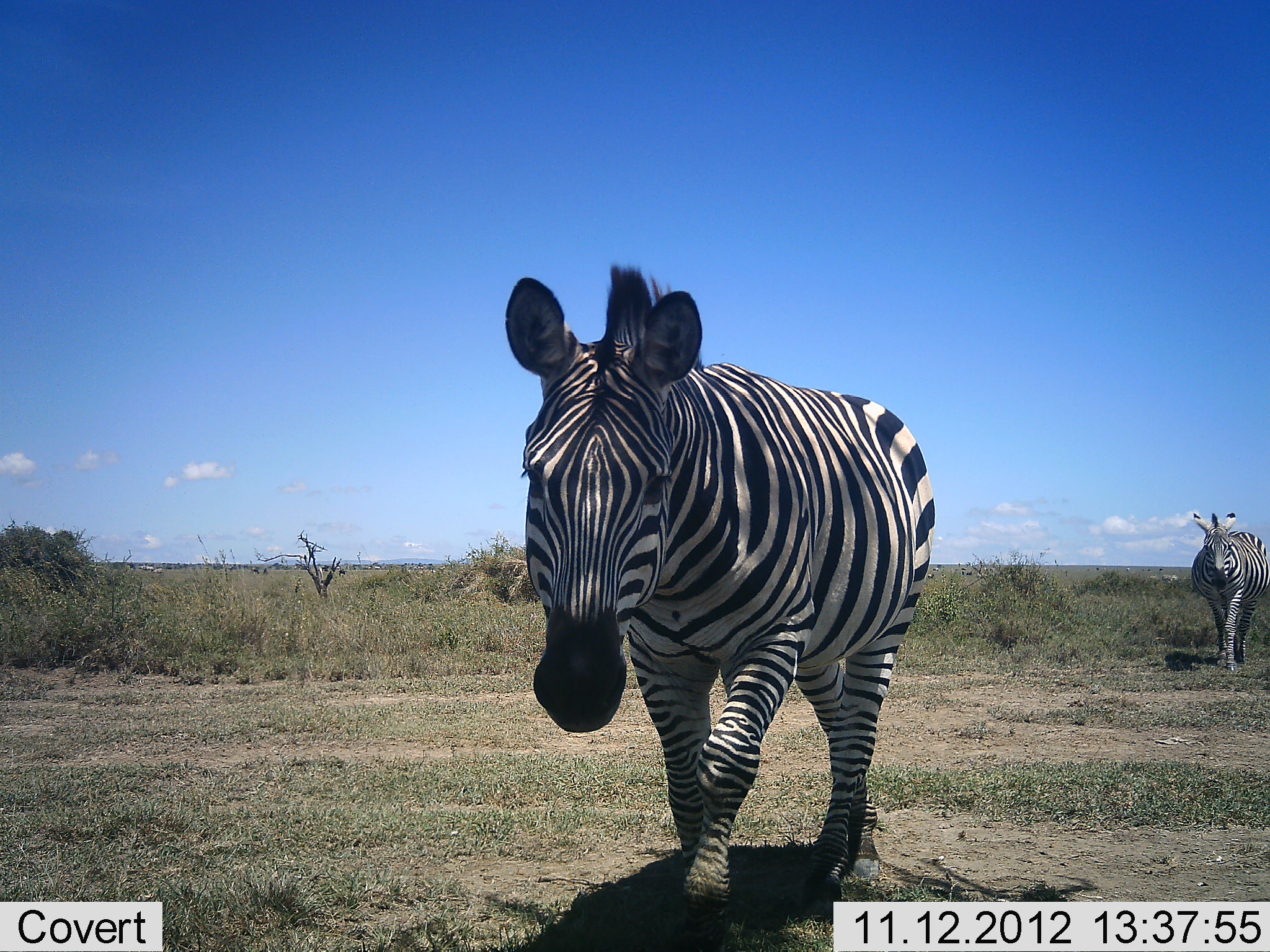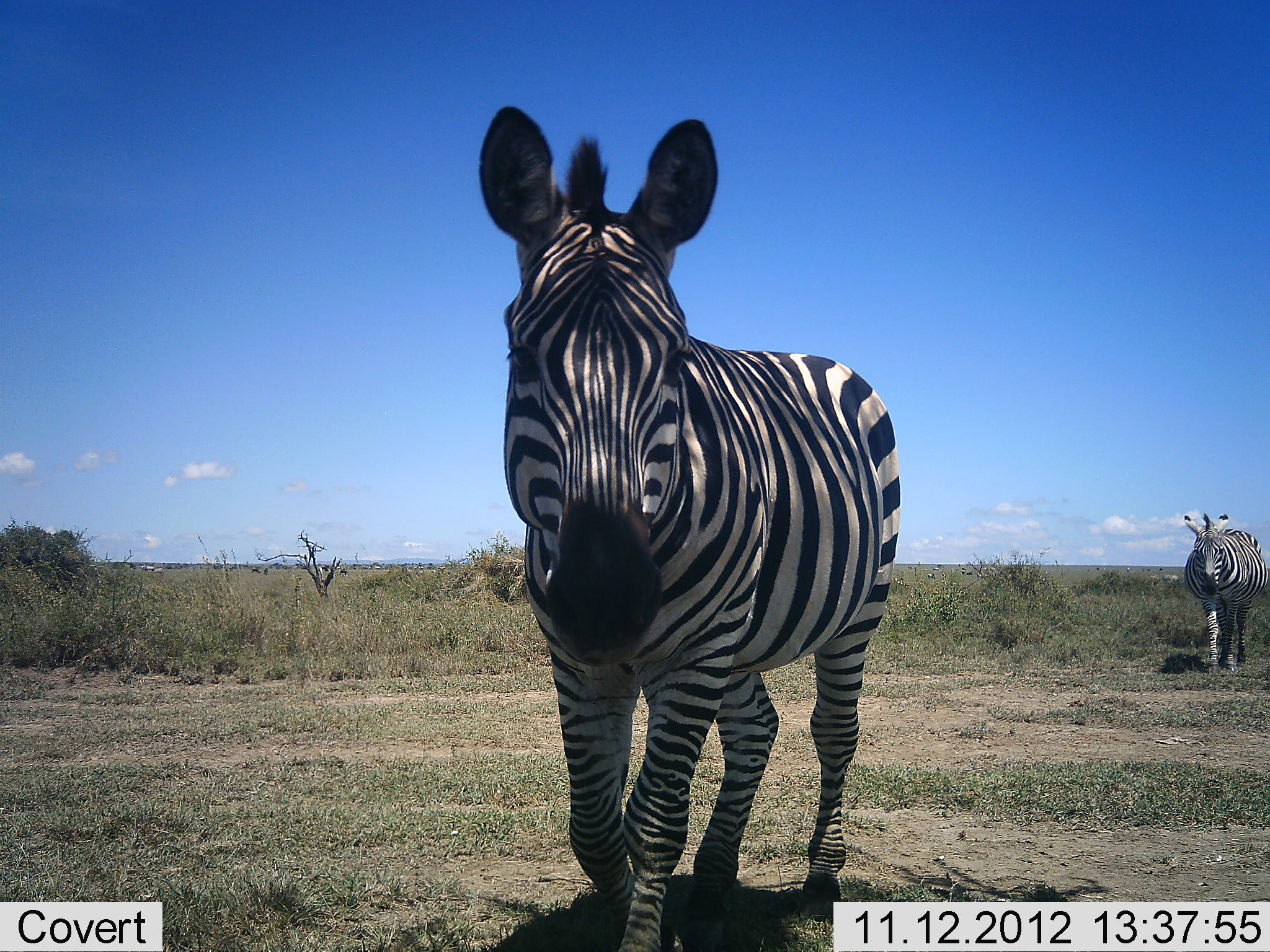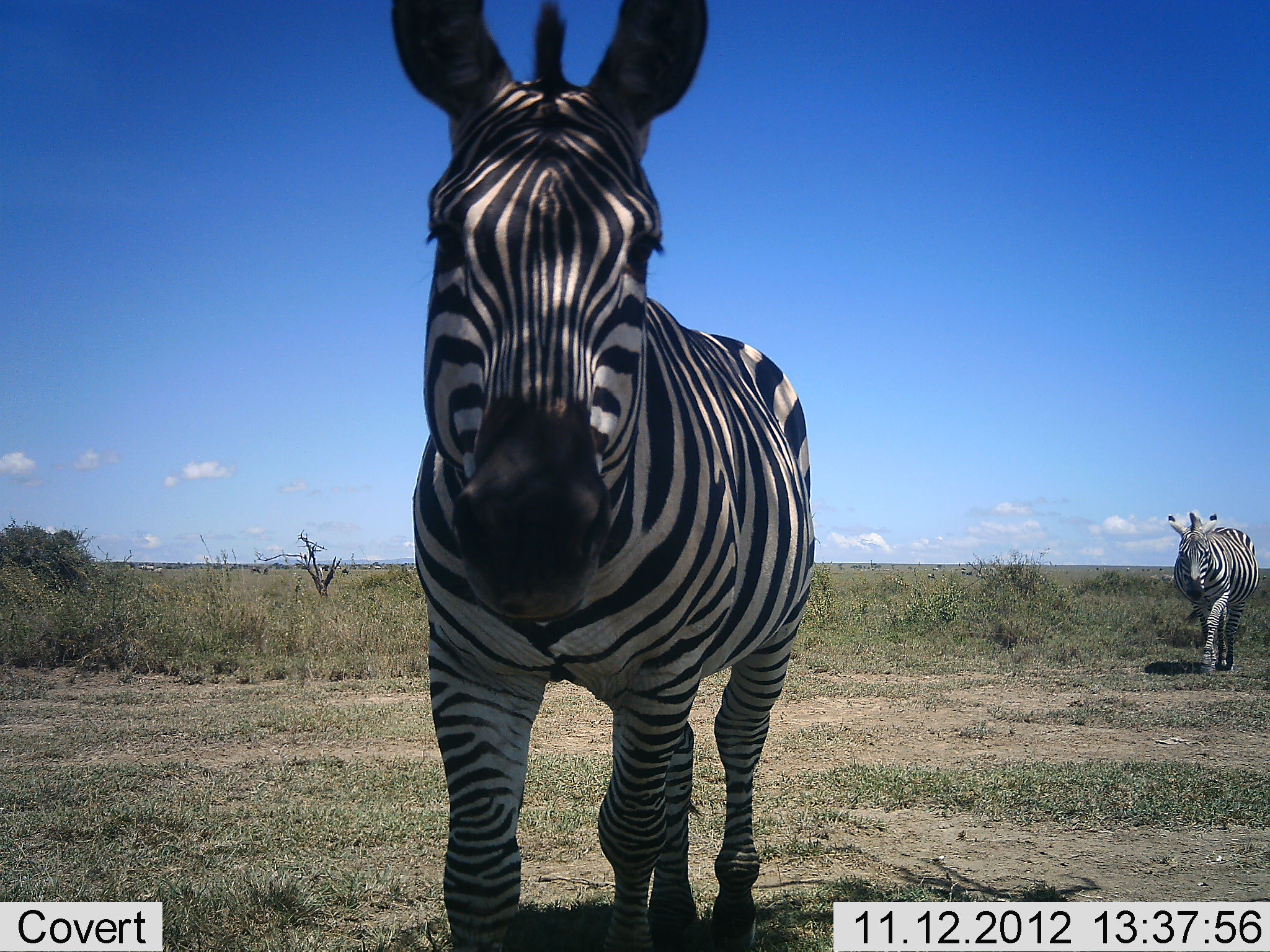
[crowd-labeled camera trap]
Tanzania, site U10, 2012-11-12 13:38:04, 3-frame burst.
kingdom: Animalia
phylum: Chordata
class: Mammalia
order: Perissodactyla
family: Equidae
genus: Equus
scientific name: Equus quagga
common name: plains zebra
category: zebra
Zebra (plains zebra) (Equus quagga), count 2. Behavior (volunteer vote fractions): standing 0%, resting 0%, moving 90%, interacting 20%. Young present (vote fraction): 0%. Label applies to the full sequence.